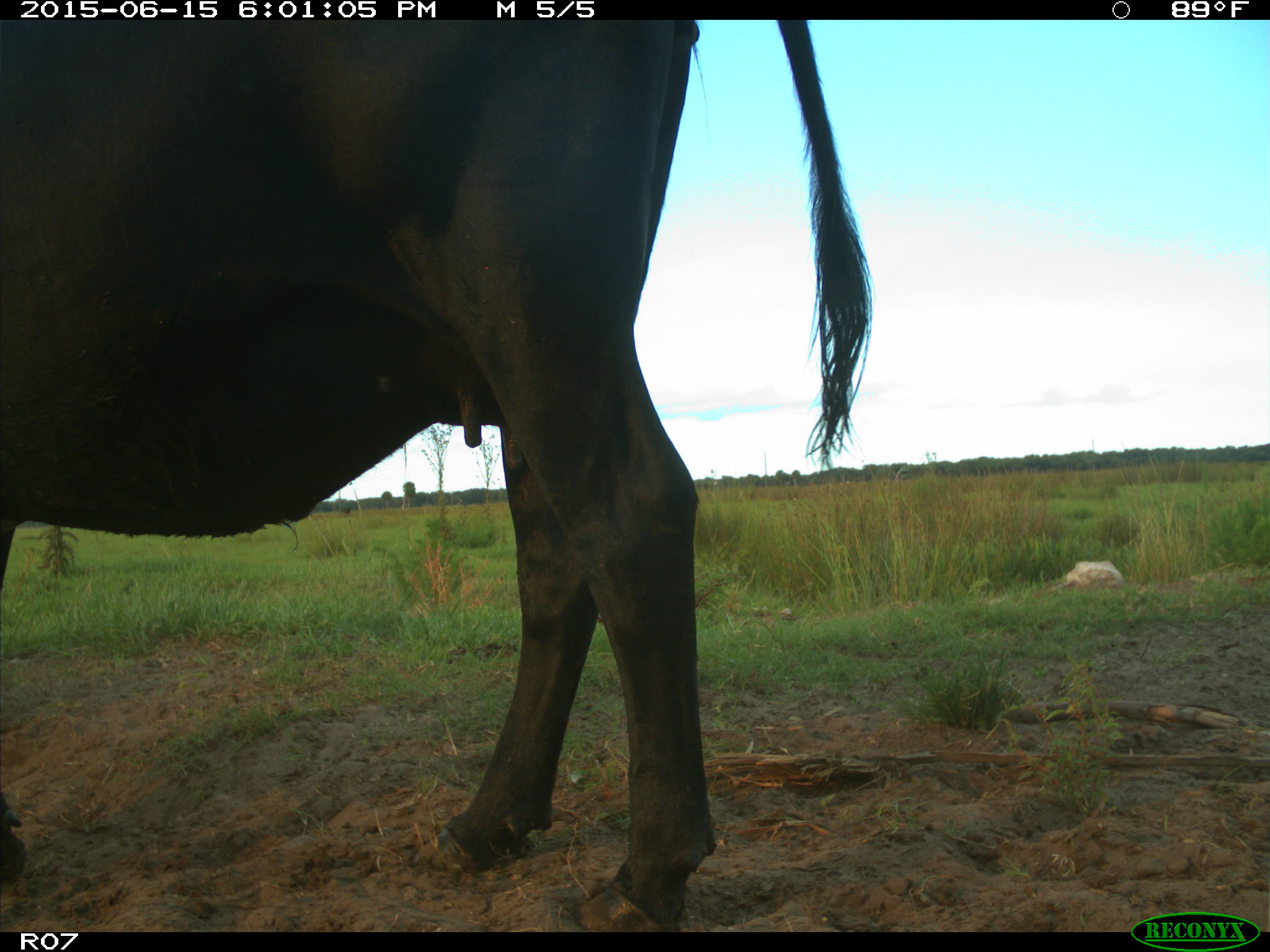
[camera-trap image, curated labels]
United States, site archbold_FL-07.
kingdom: Animalia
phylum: Chordata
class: Mammalia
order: Artiodactyla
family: Bovidae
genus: Bos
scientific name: Bos taurus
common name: domestic cow